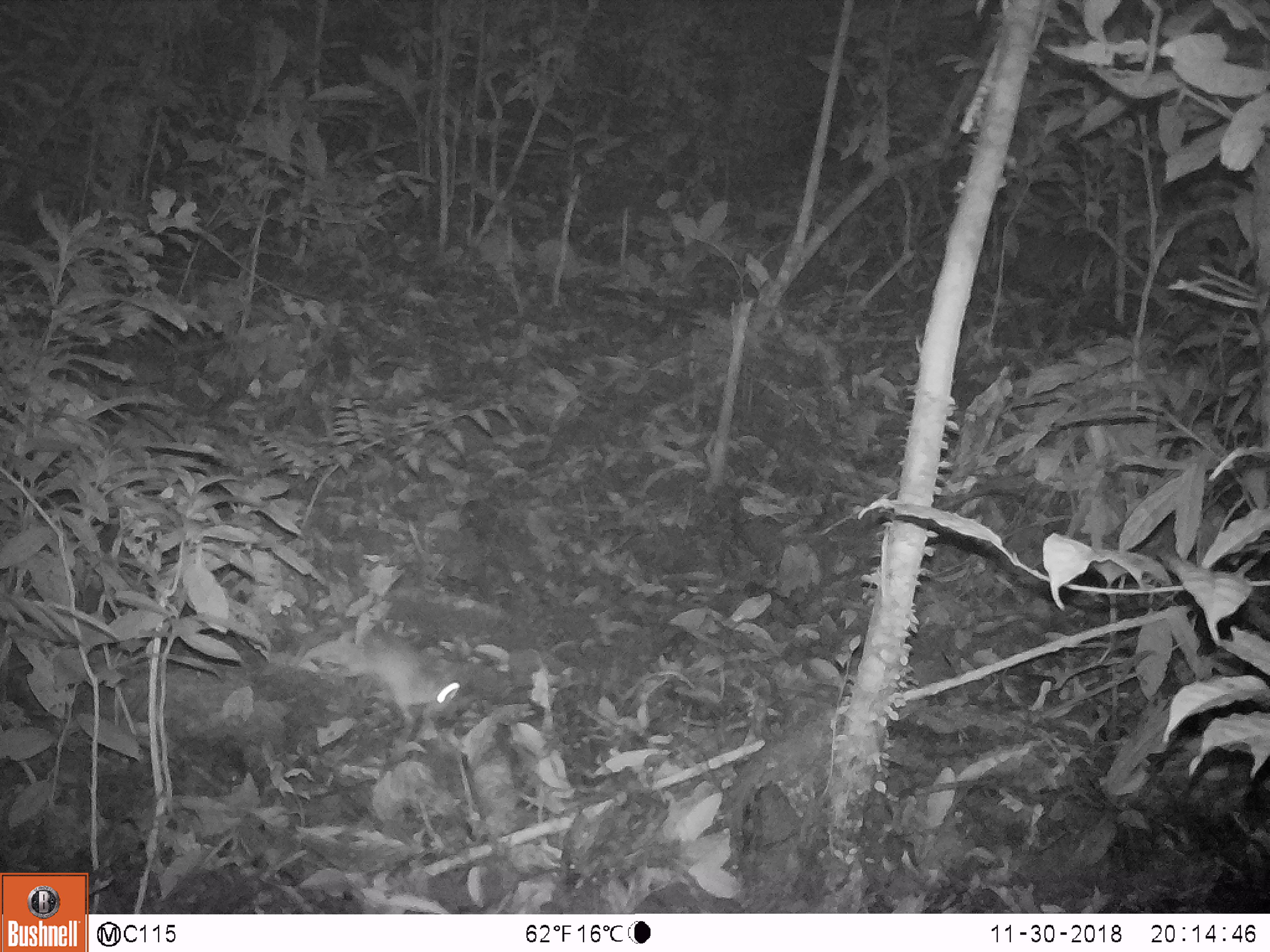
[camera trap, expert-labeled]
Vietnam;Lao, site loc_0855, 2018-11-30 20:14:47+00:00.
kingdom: Animalia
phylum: Chordata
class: Mammalia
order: Rodentia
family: Muridae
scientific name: Muridae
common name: old-world mice and rats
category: unidentified murid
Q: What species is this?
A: Unidentified murid (old-world mice and rats) (Muridae).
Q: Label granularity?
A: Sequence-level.